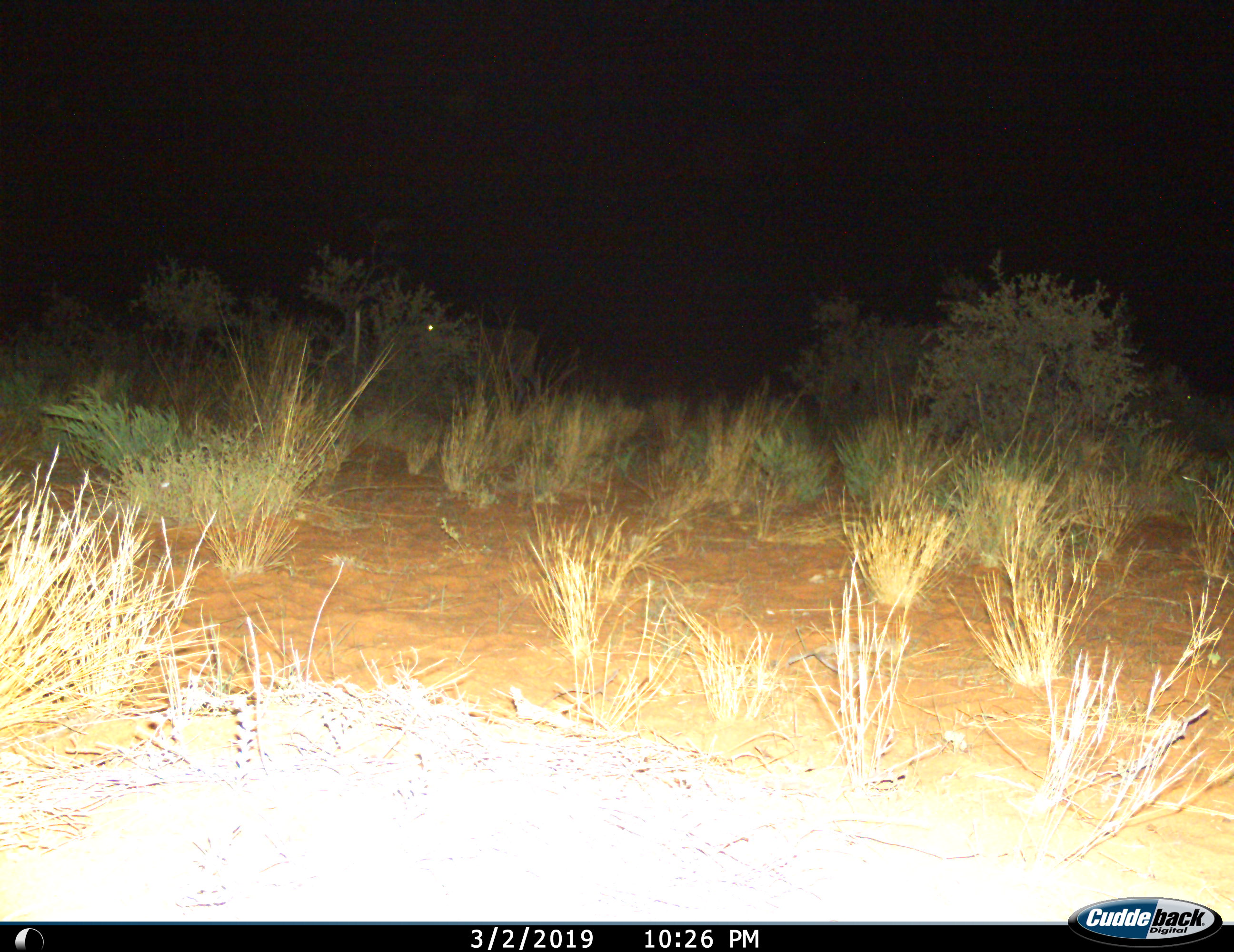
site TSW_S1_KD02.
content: unidentified animal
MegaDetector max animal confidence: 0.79